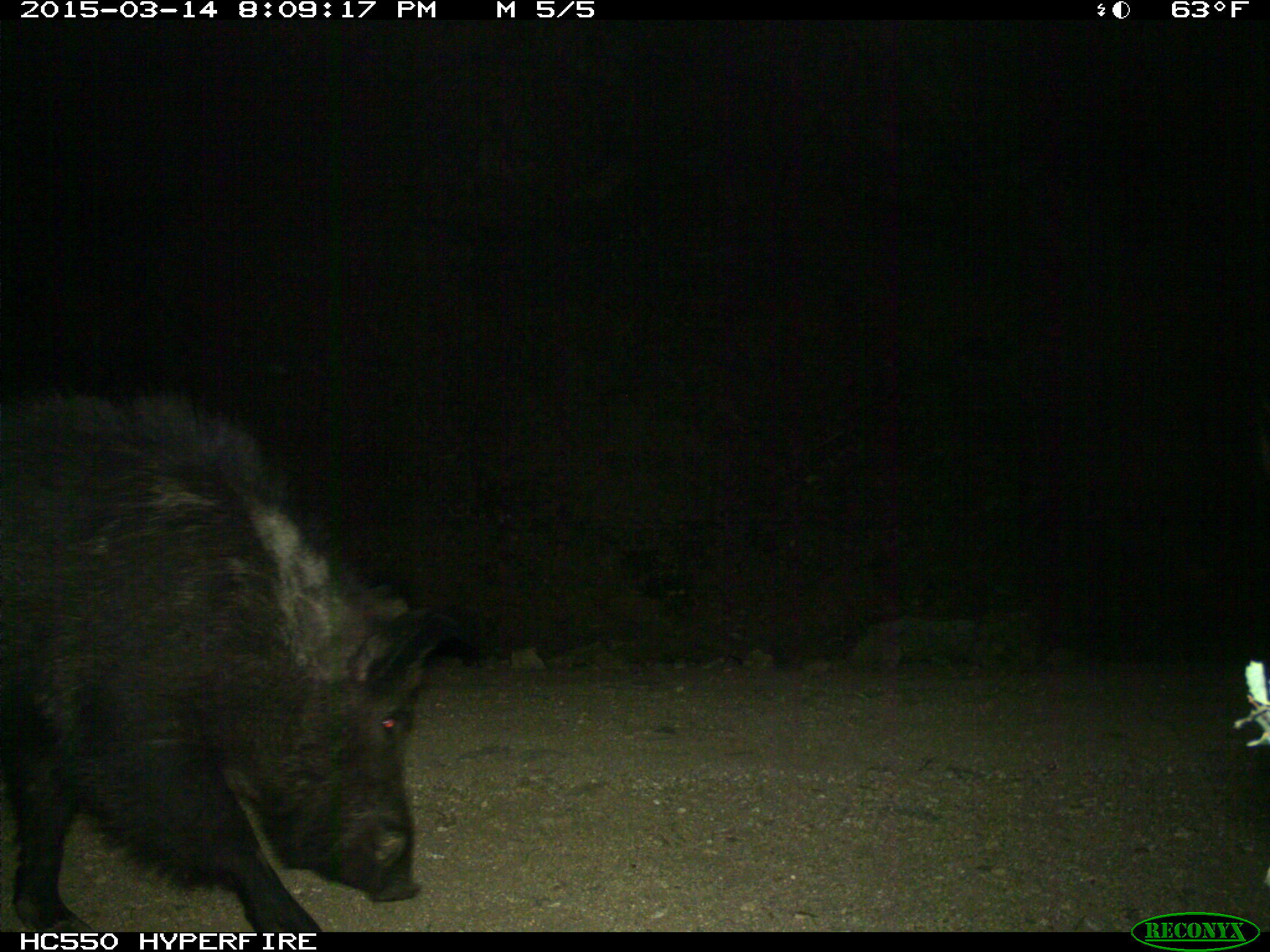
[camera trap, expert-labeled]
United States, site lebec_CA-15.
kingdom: Animalia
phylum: Chordata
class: Mammalia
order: Artiodactyla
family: Suidae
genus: Sus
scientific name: Sus scrofa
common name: wild boar